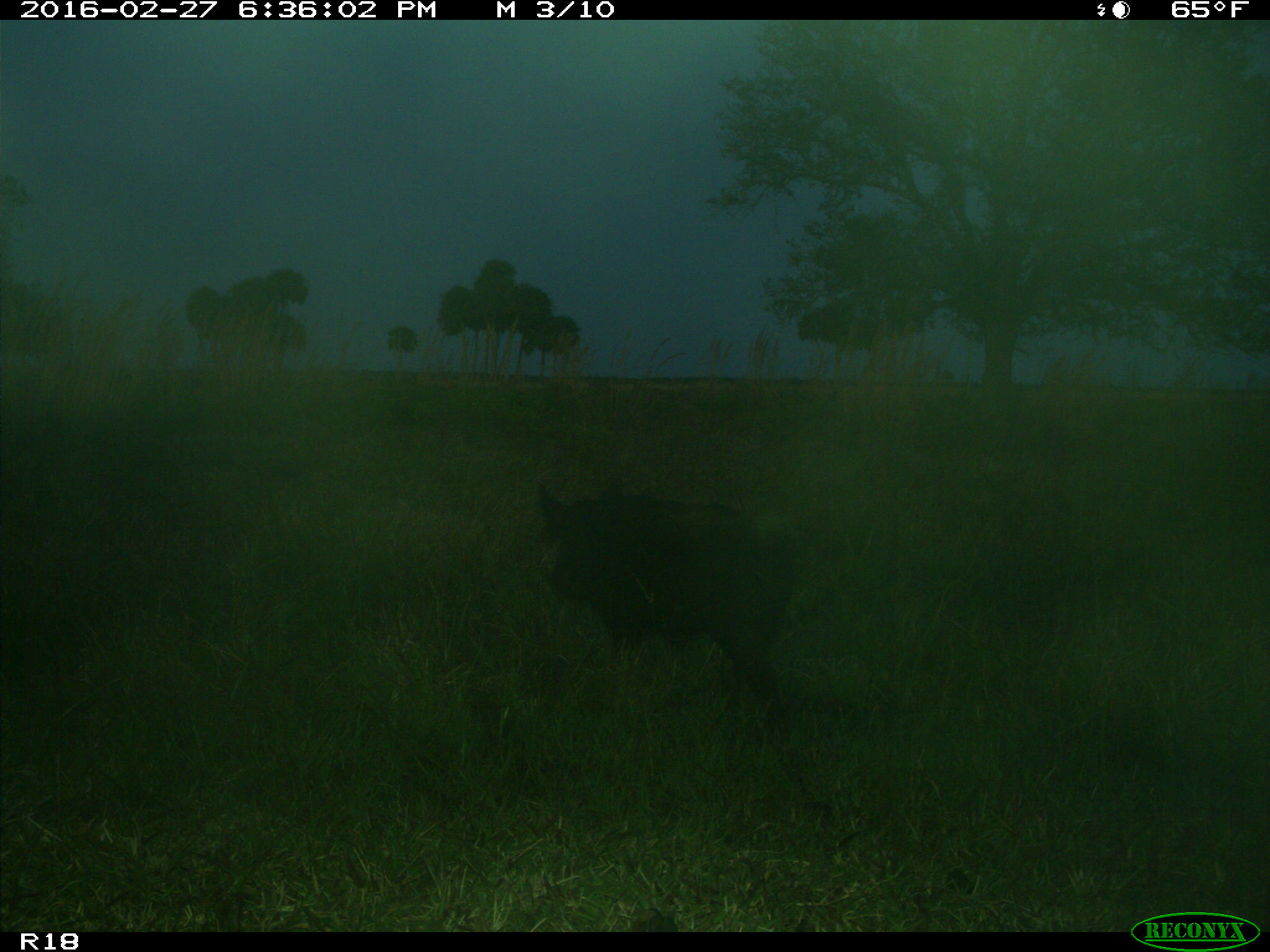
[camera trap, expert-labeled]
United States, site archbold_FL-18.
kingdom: Animalia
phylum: Chordata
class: Mammalia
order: Artiodactyla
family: Suidae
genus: Sus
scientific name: Sus scrofa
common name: wild boar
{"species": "Sus scrofa (wild boar)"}